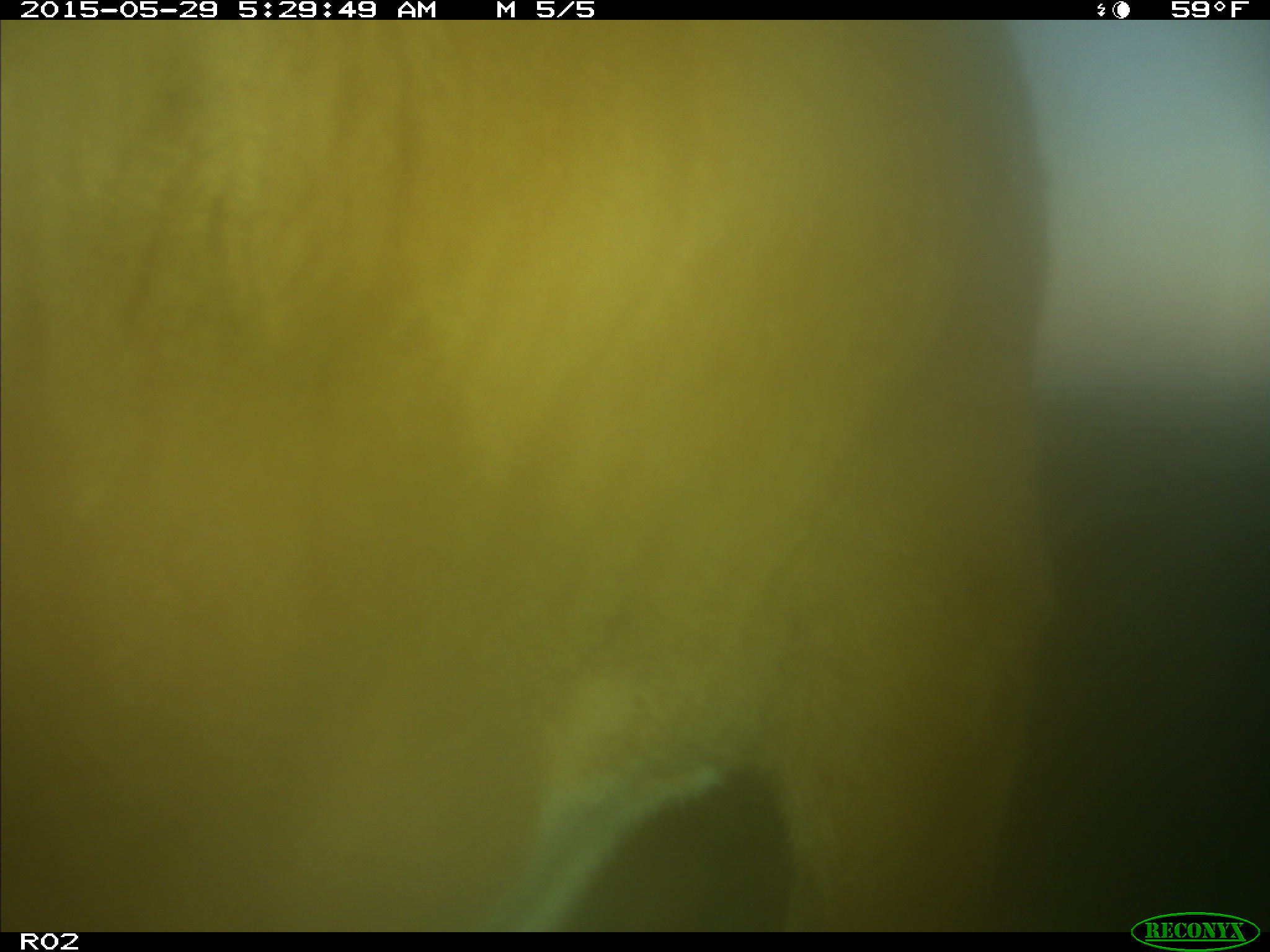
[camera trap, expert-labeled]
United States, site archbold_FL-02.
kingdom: Animalia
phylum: Chordata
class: Mammalia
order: Artiodactyla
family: Bovidae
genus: Bos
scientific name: Bos taurus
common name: domestic cow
Bos taurus (domestic cow).